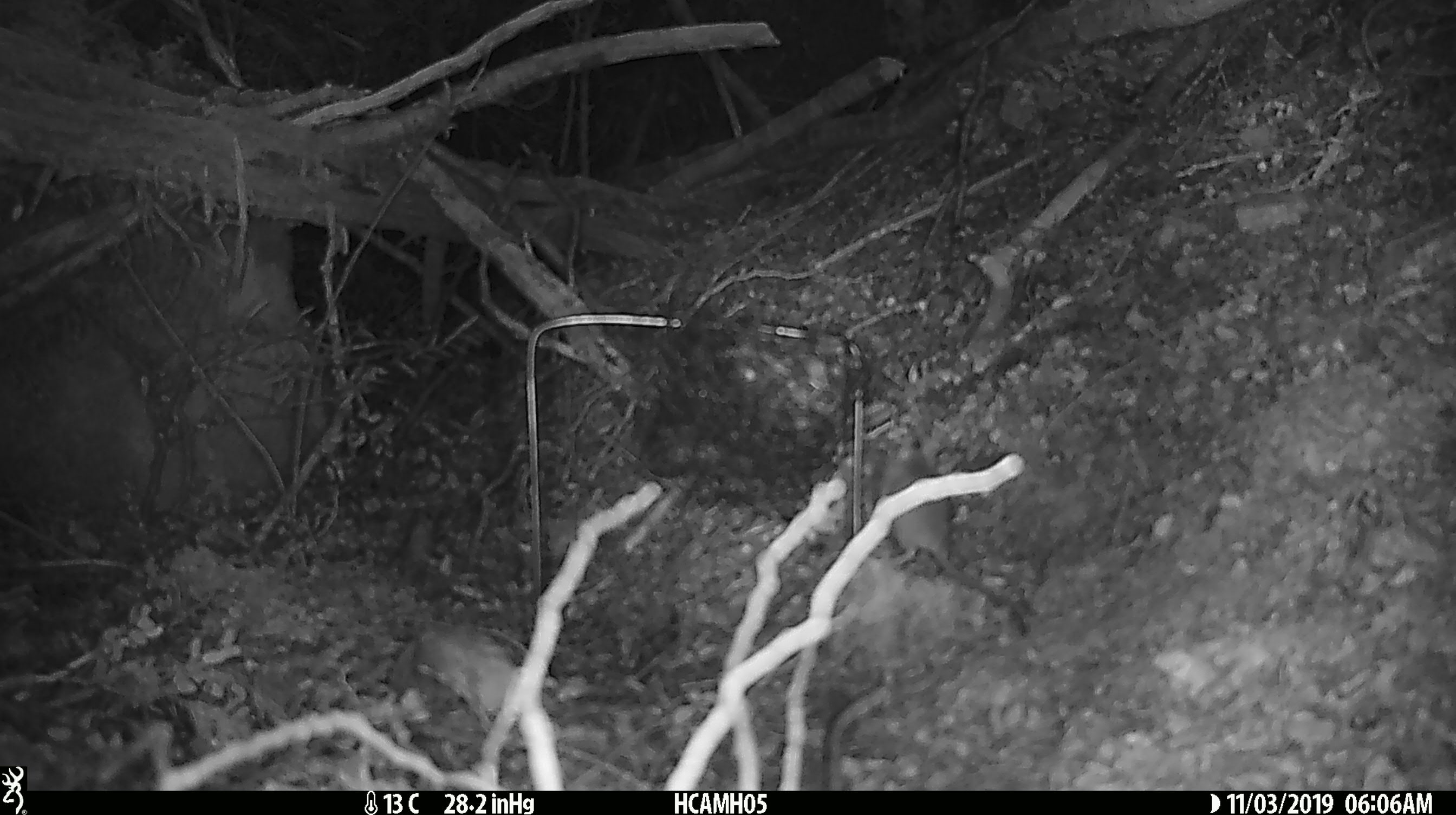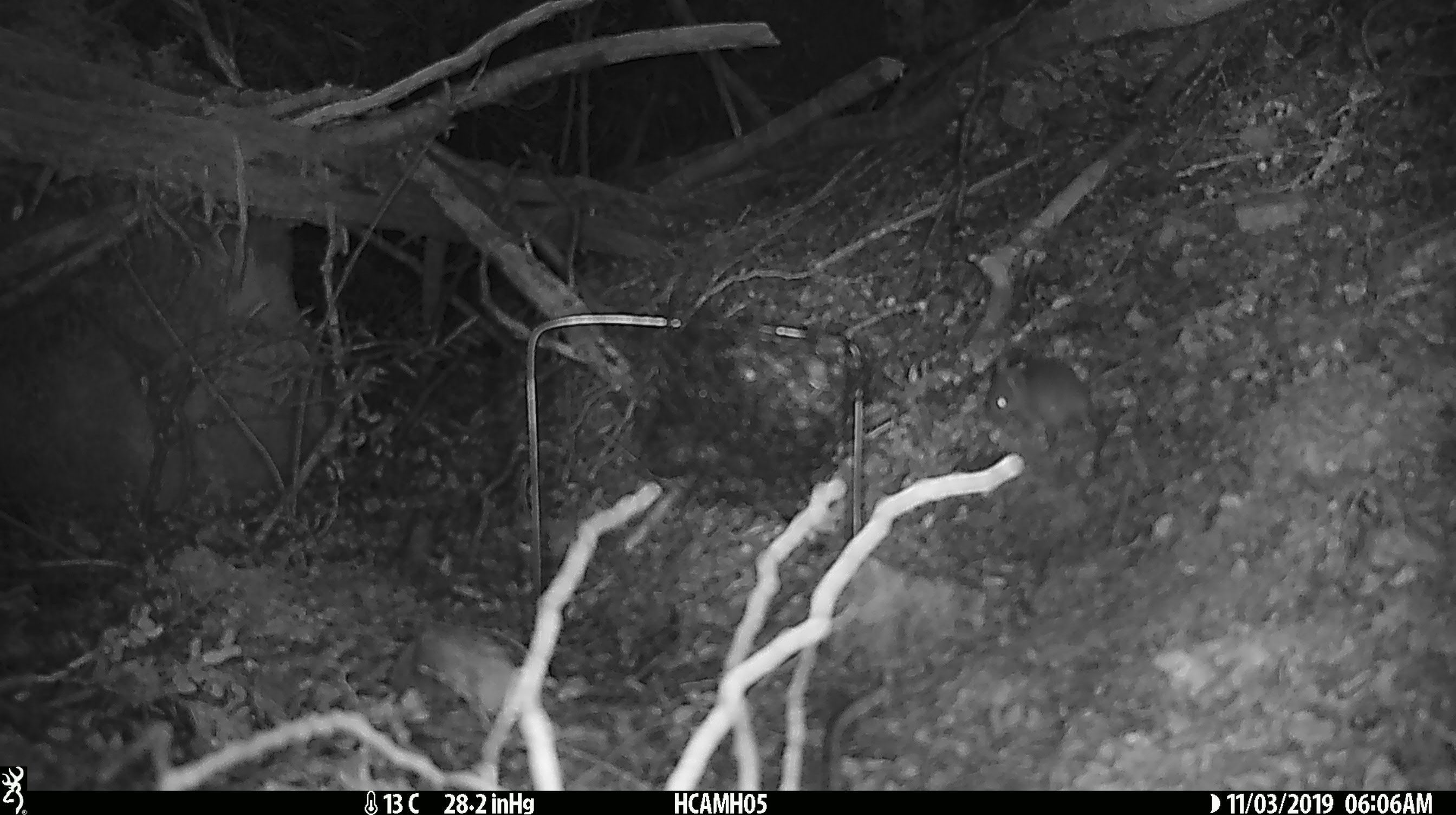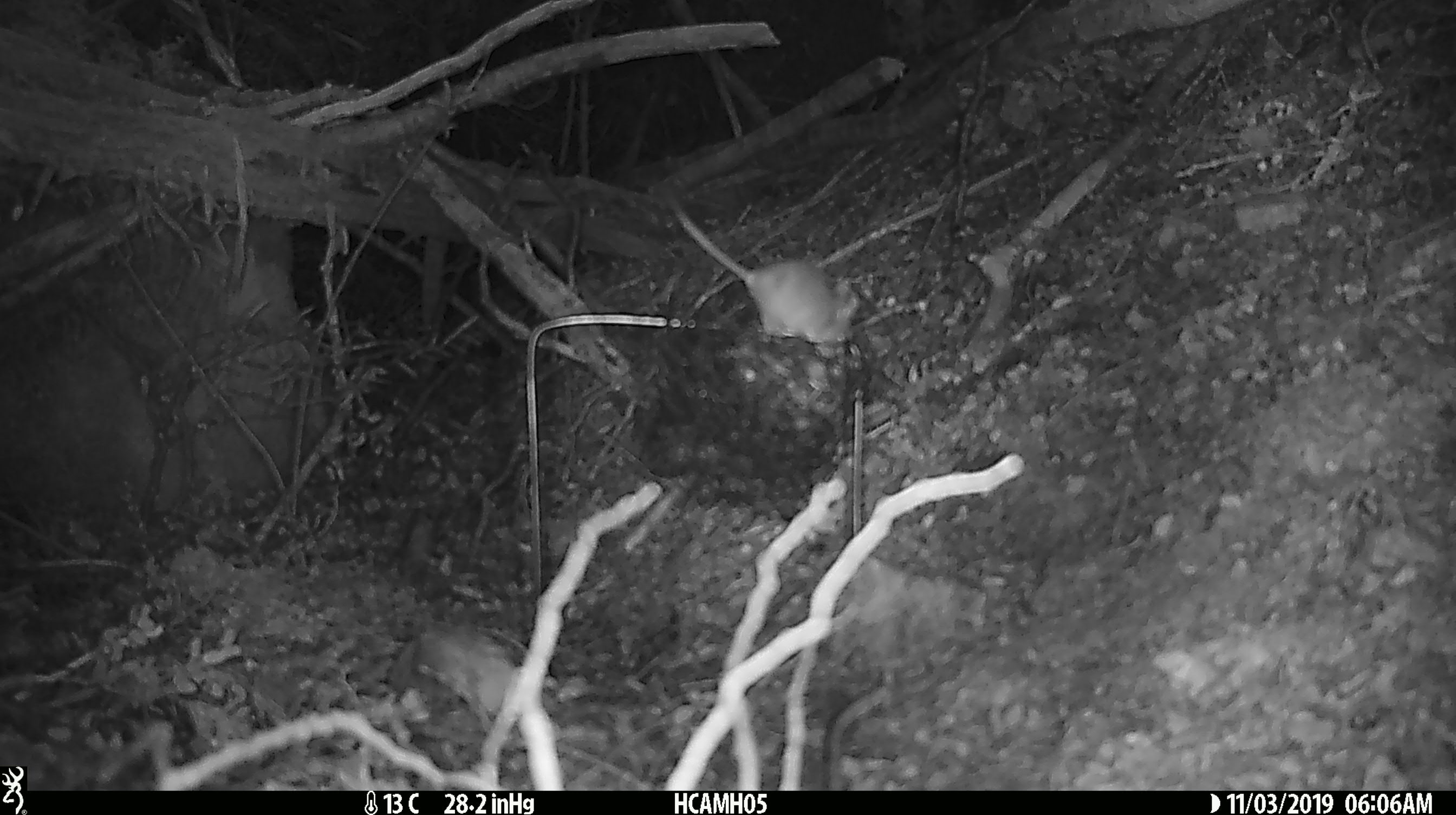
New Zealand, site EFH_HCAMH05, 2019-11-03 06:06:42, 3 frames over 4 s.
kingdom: Animalia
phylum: Chordata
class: Mammalia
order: Rodentia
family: Muridae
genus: Mus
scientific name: Mus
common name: mouse